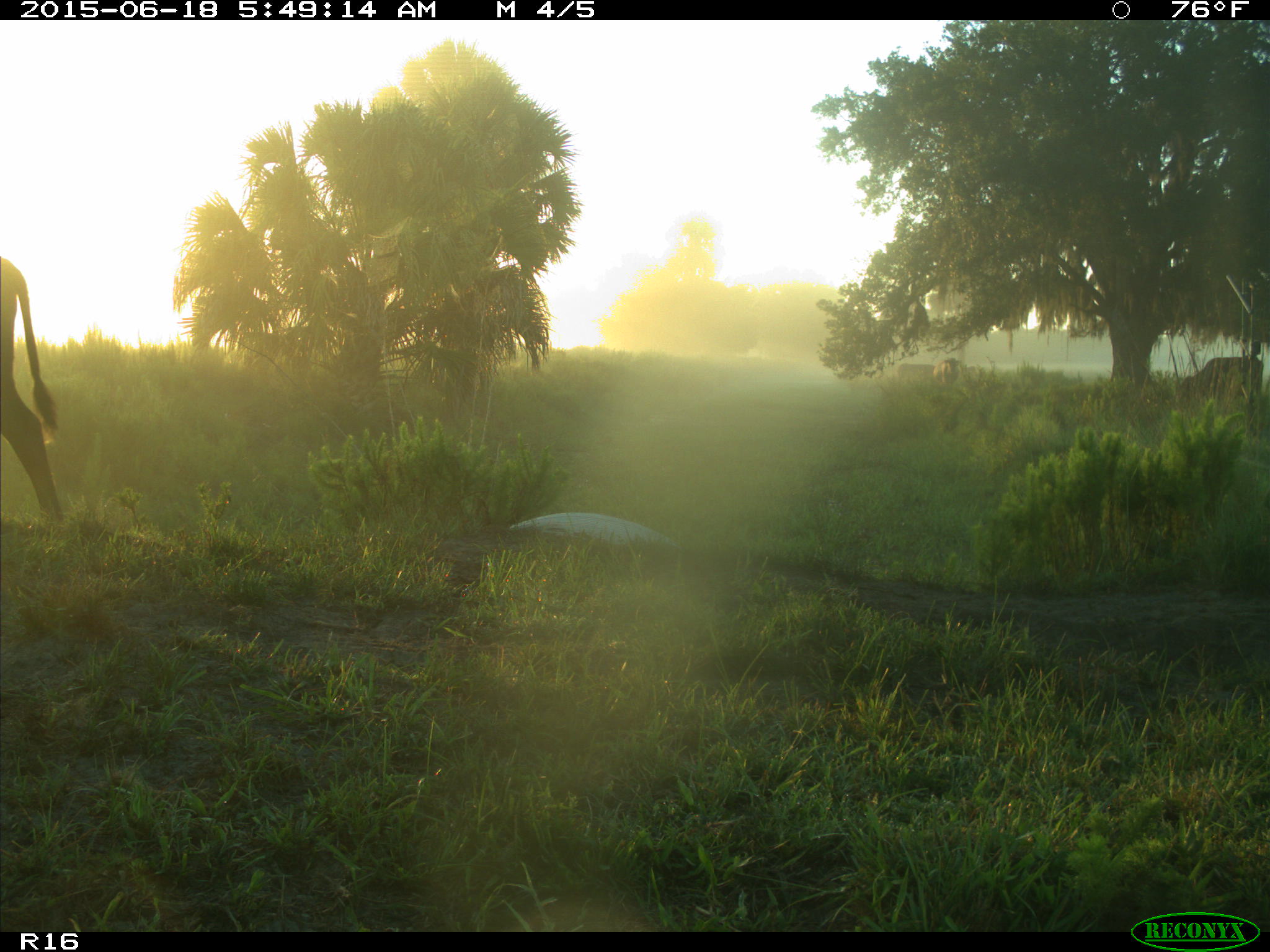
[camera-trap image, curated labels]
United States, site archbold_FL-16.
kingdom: Animalia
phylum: Chordata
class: Mammalia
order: Artiodactyla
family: Bovidae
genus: Bos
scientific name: Bos taurus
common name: domestic cow